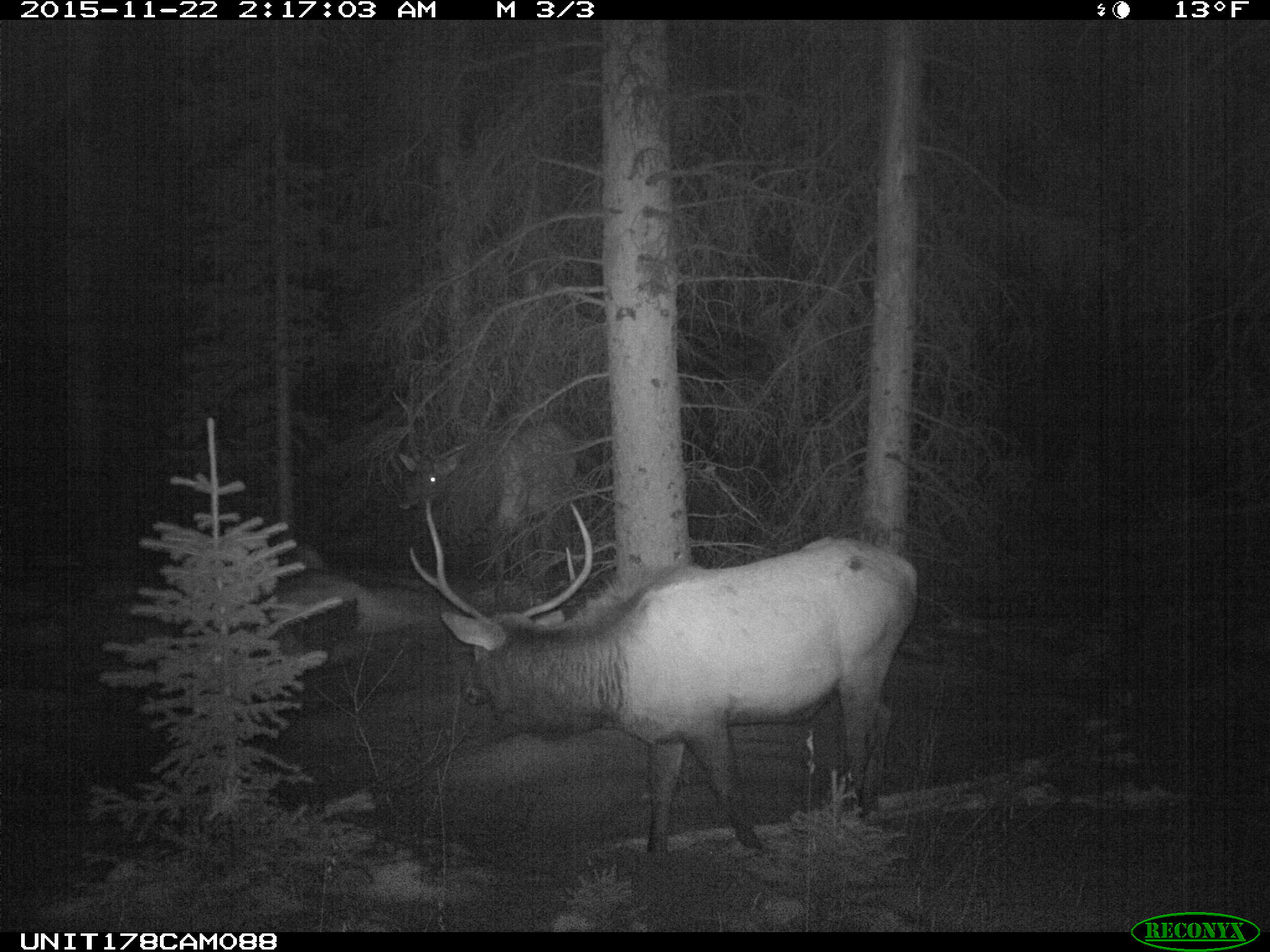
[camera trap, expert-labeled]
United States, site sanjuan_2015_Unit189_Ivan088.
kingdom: Animalia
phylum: Chordata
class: Mammalia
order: Artiodactyla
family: Cervidae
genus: Cervus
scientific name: Cervus elaphus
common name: red deer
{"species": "Cervus elaphus (red deer)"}